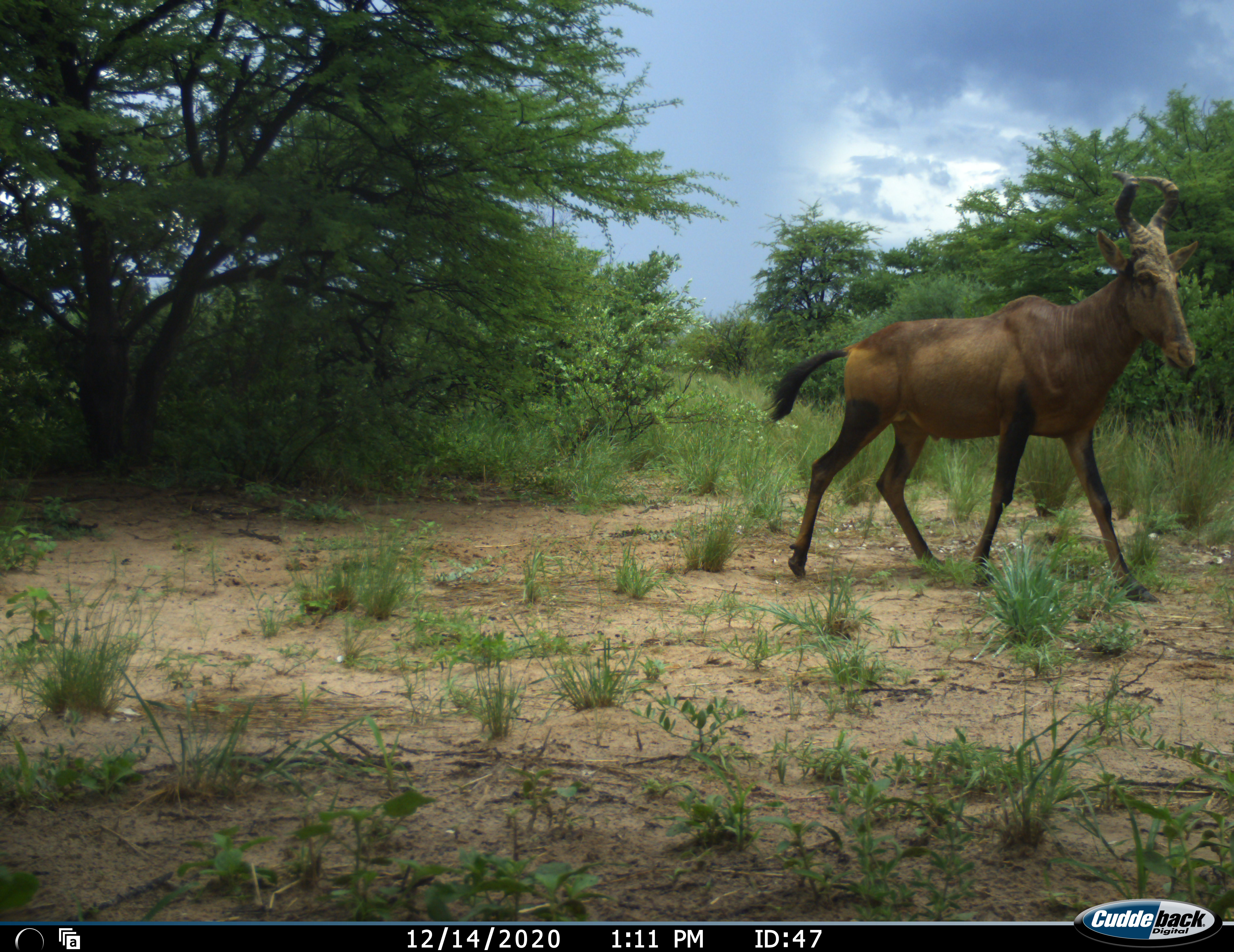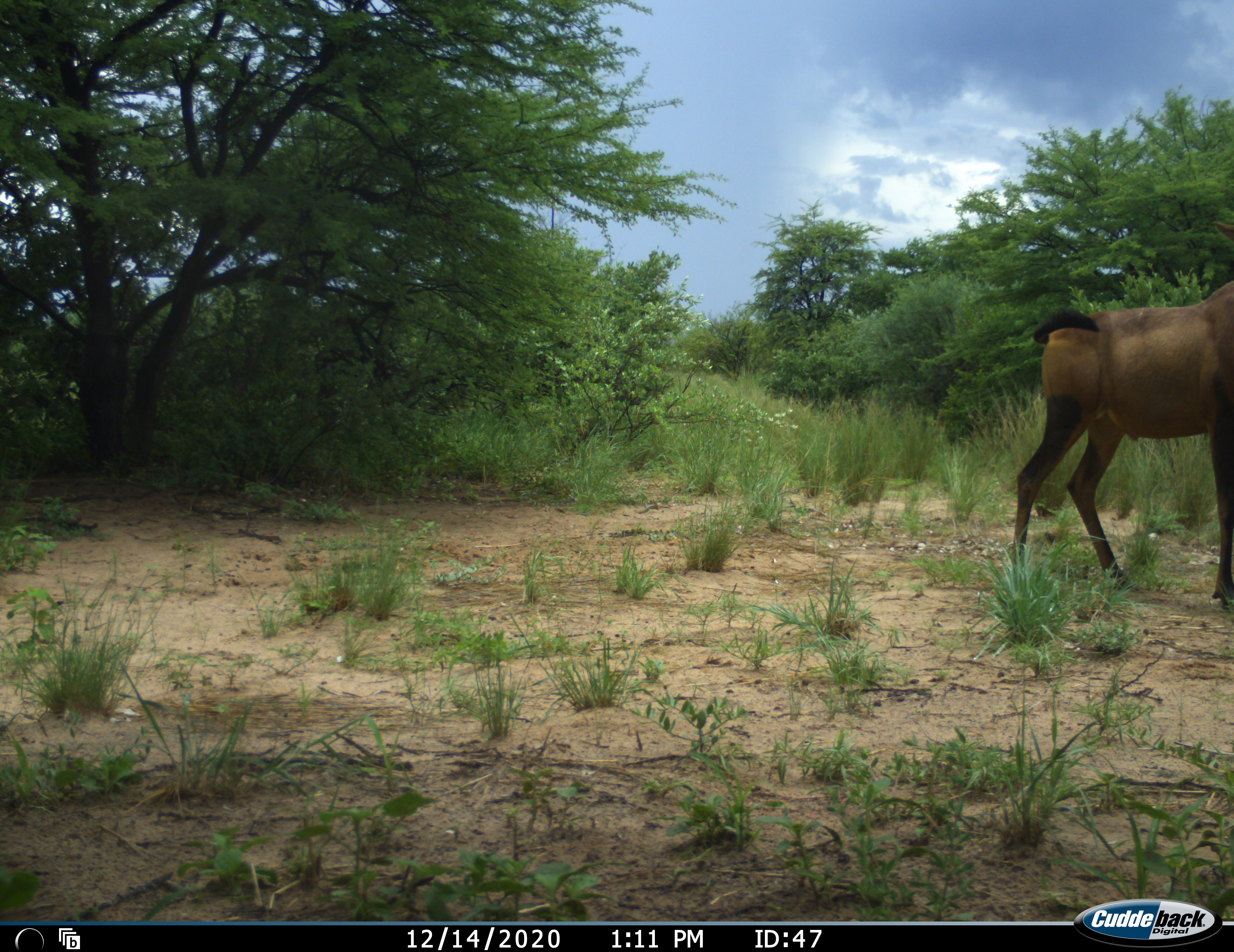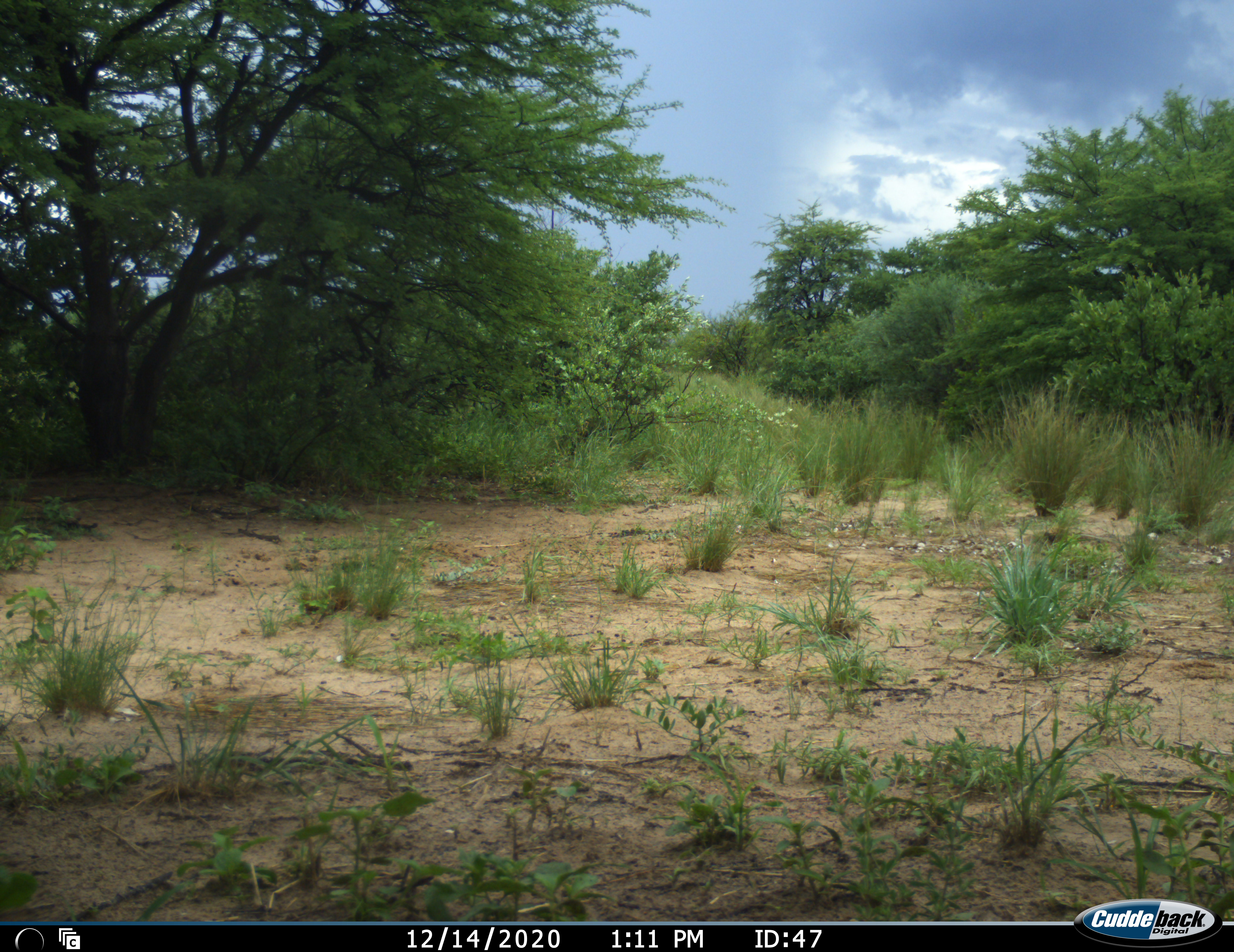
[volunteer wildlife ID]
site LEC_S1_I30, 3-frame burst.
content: unidentified animal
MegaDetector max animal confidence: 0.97